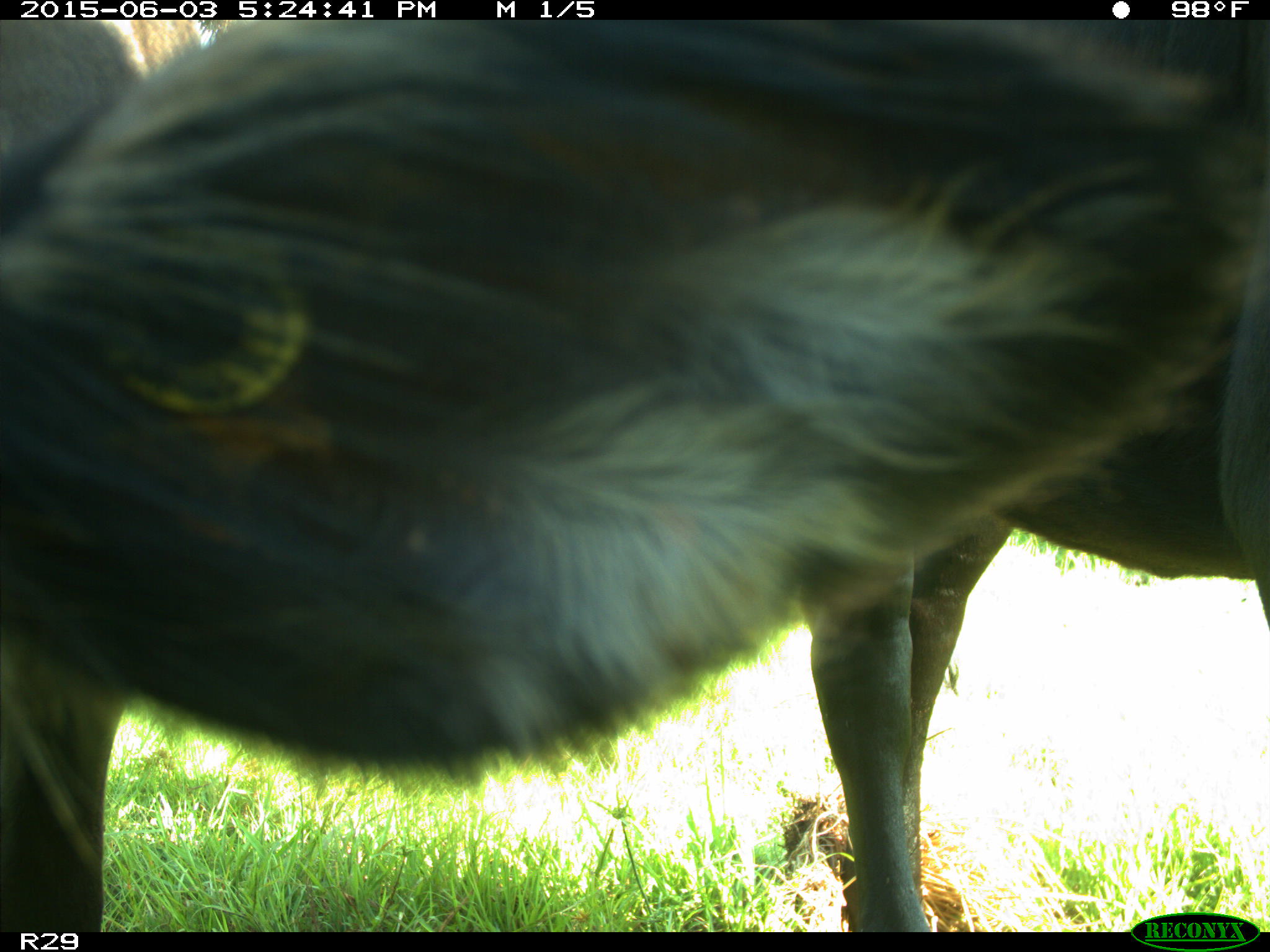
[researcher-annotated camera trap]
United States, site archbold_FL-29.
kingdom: Animalia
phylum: Chordata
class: Mammalia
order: Artiodactyla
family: Bovidae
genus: Bos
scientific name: Bos taurus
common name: domestic cow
Bos taurus (domestic cow).